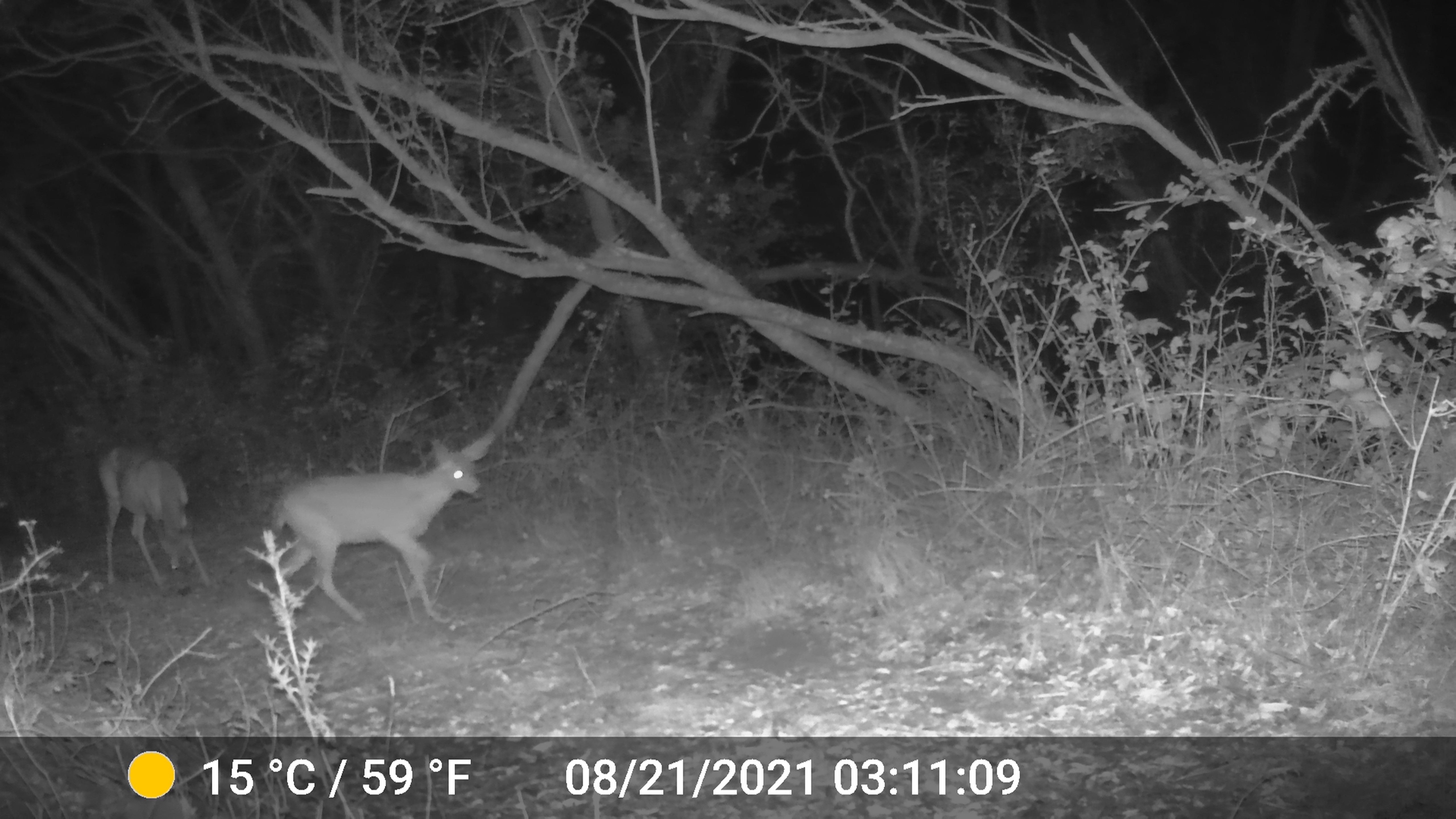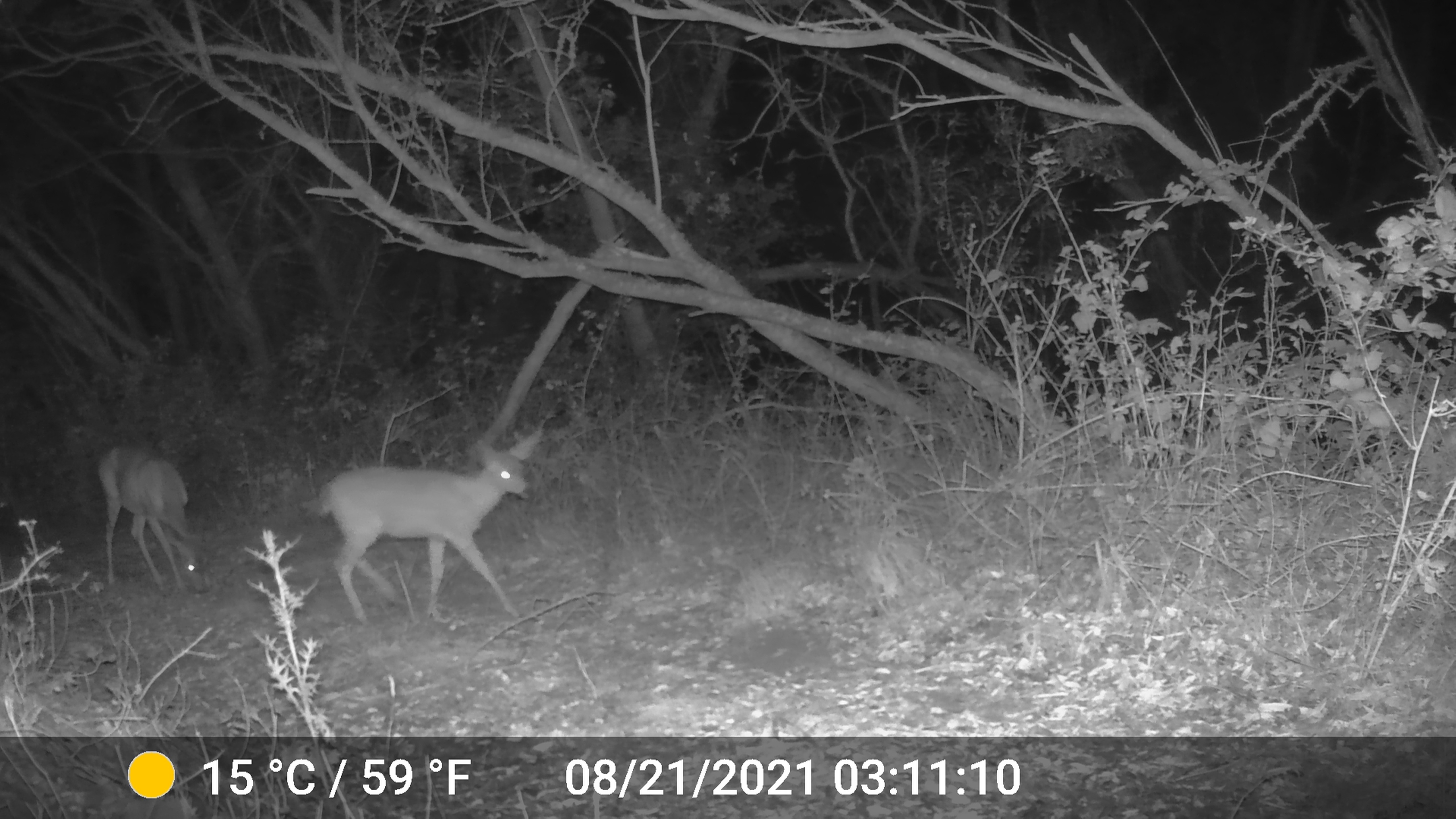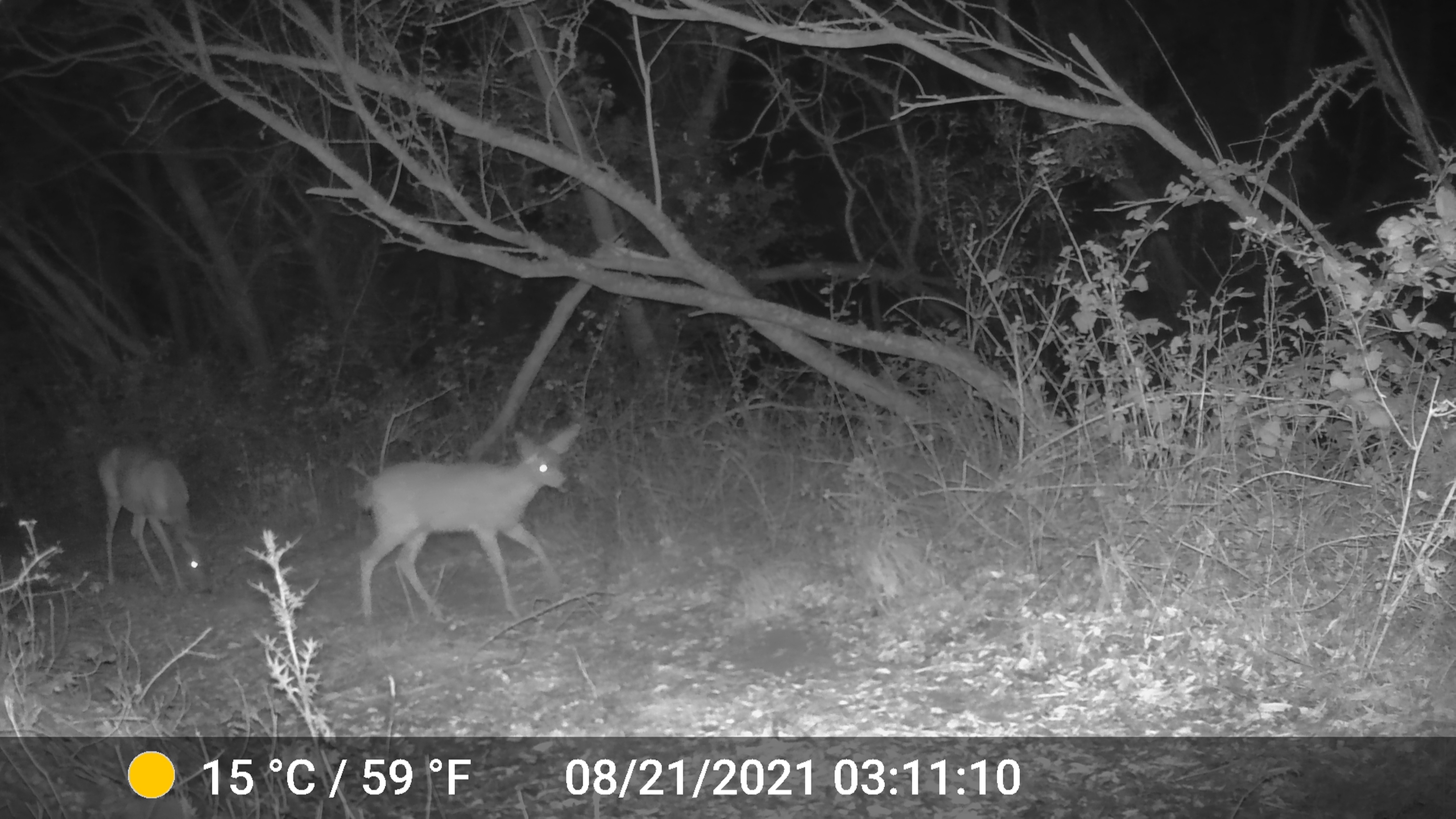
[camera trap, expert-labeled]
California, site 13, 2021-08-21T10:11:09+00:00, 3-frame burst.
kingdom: Animalia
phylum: Chordata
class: Mammalia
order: Artiodactyla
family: Cervidae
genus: Odocoileus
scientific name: Odocoileus hemionus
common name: mule deer